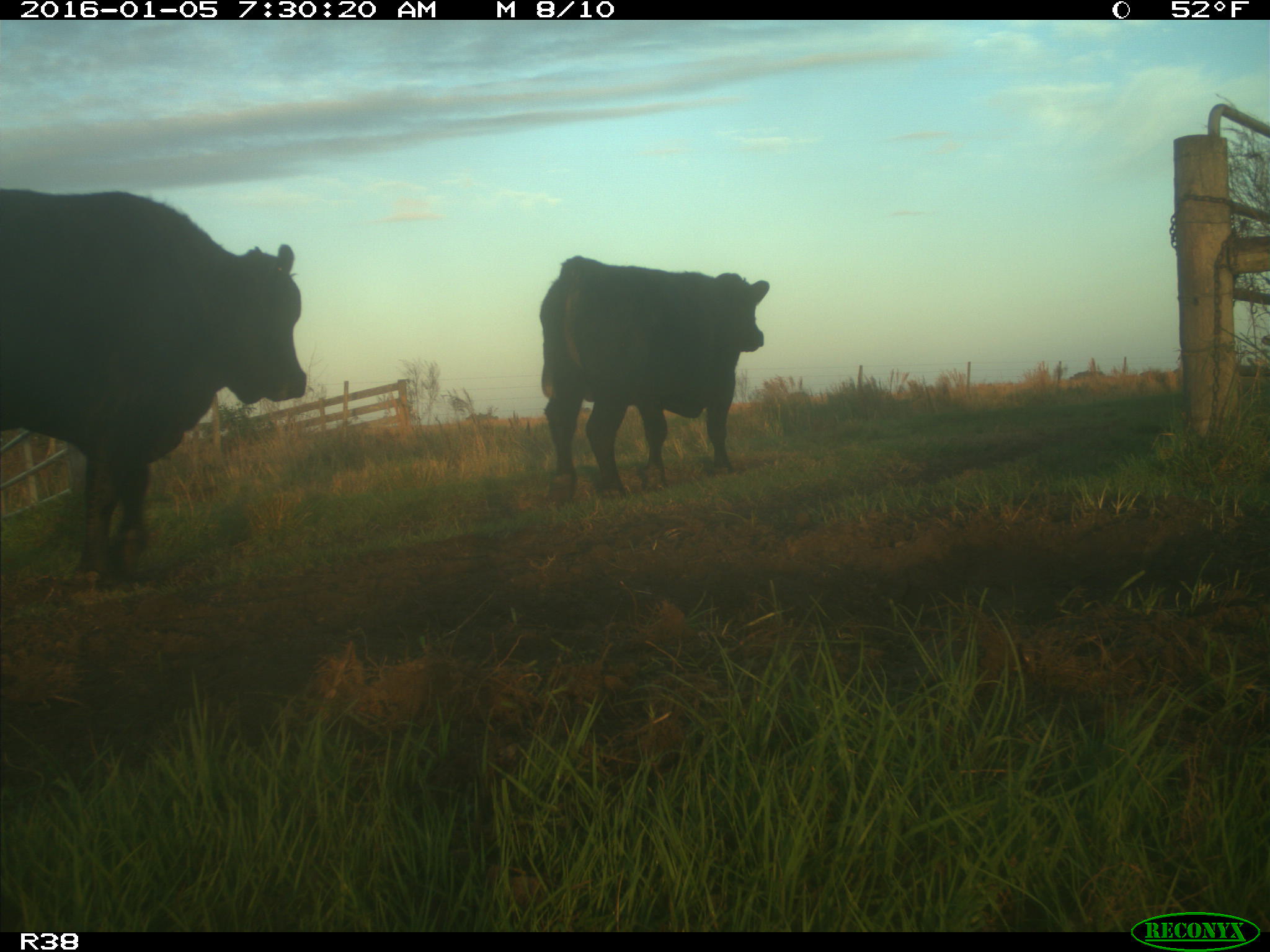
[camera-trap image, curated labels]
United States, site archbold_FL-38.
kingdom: Animalia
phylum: Chordata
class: Mammalia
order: Artiodactyla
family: Bovidae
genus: Bos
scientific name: Bos taurus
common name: domestic cow